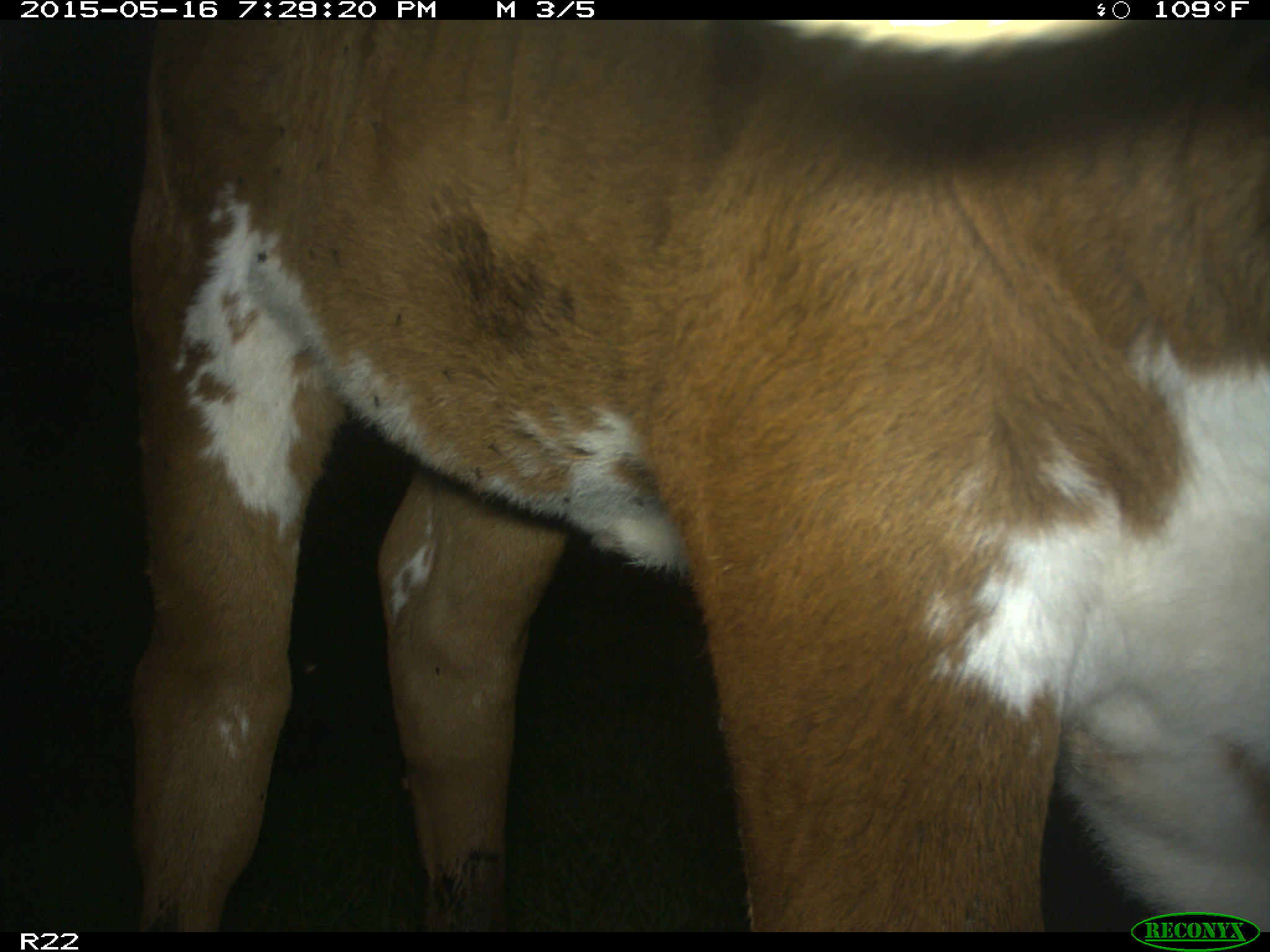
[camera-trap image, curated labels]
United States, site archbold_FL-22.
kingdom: Animalia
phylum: Chordata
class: Mammalia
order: Artiodactyla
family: Bovidae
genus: Bos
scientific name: Bos taurus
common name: domestic cow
Bos taurus (domestic cow).